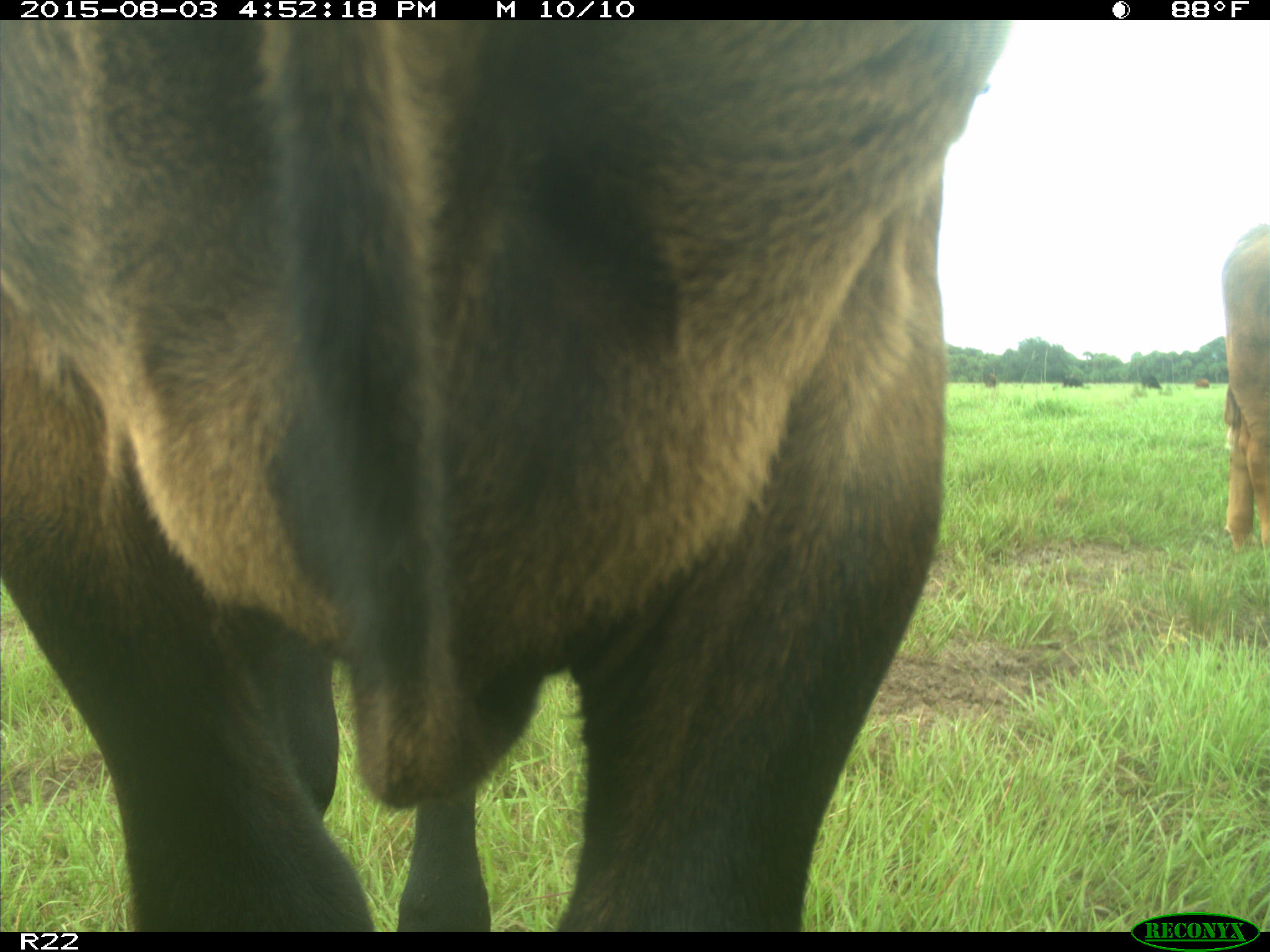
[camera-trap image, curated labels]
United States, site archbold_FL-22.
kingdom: Animalia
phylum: Chordata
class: Mammalia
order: Artiodactyla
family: Bovidae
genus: Bos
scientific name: Bos taurus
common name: domestic cow